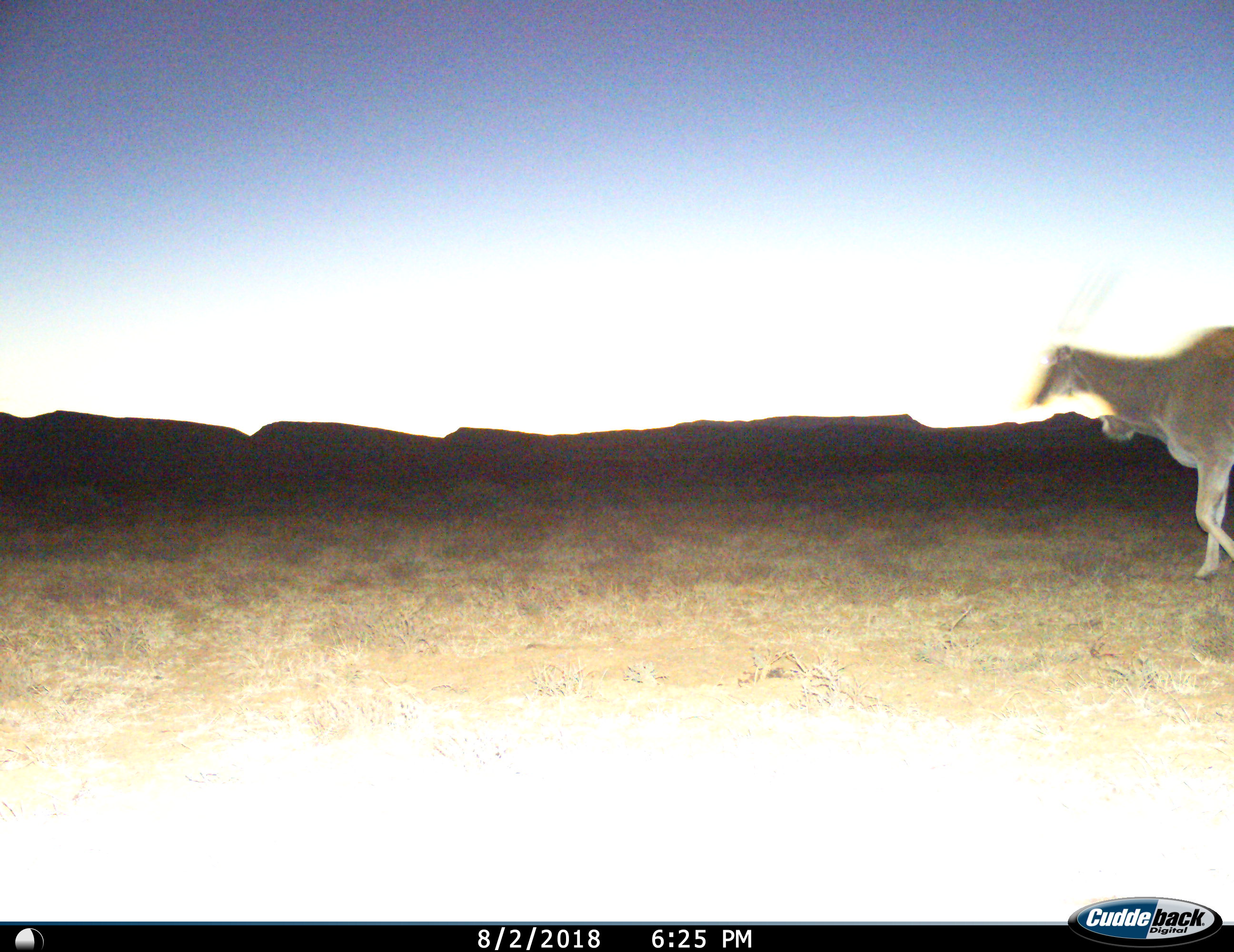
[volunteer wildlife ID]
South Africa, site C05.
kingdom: Animalia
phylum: Chordata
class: Mammalia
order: Artiodactyla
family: Bovidae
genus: Tragelaphus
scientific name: Tragelaphus oryx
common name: eland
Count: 1.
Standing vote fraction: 0%.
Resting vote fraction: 0%.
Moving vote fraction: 100%.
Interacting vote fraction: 0%.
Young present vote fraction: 0%.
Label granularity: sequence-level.